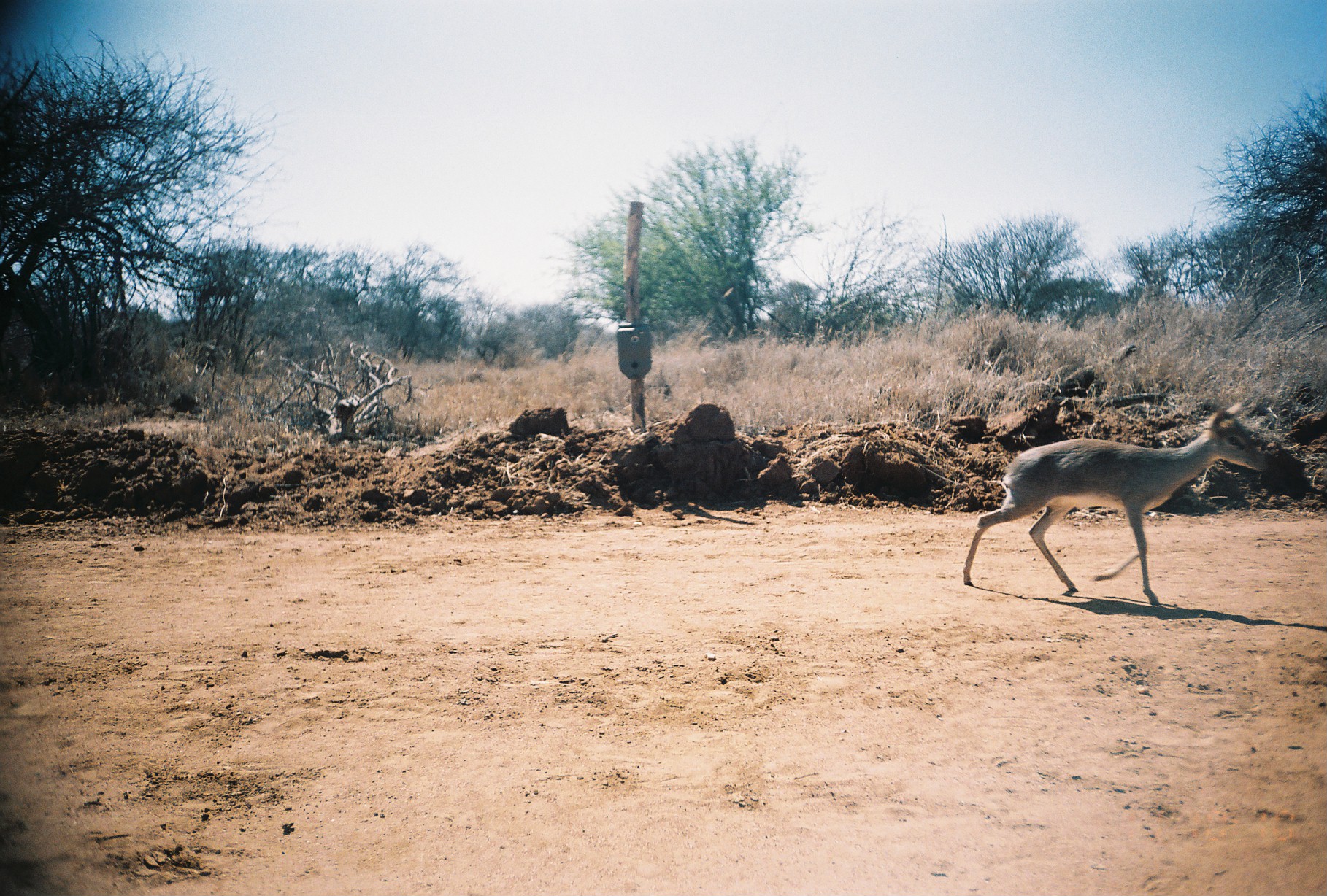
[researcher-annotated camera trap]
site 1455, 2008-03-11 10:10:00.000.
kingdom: Animalia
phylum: Chordata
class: Mammalia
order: Artiodactyla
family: Bovidae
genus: Madoqua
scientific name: Madoqua guentheri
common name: günther's dik-dik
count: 1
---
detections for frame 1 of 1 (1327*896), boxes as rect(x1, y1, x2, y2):
madoqua guentheri: rect(961, 399, 1267, 604)